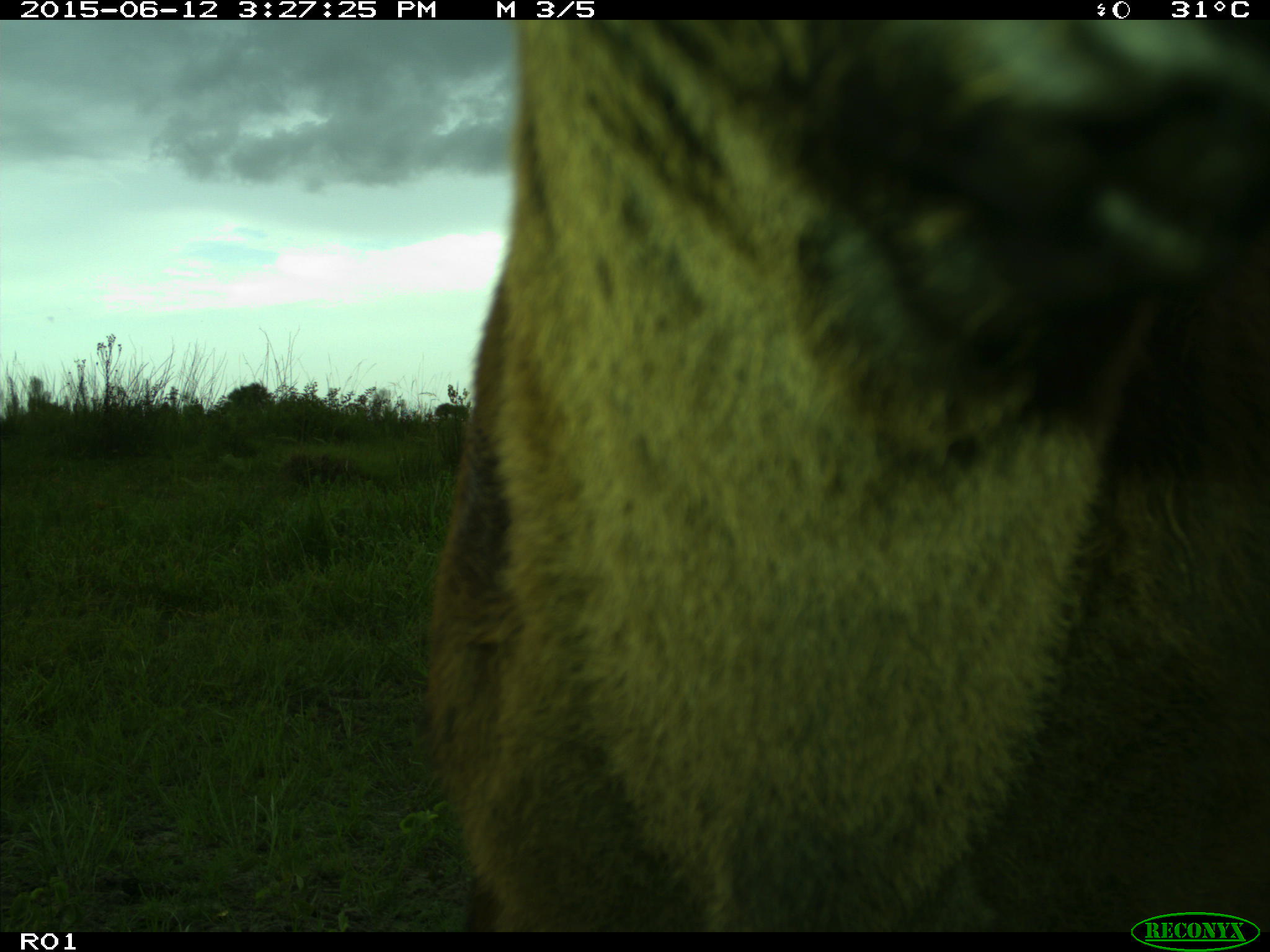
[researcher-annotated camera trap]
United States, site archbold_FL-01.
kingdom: Animalia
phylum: Chordata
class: Mammalia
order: Artiodactyla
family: Bovidae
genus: Bos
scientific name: Bos taurus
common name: domestic cow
Bos taurus (domestic cow).